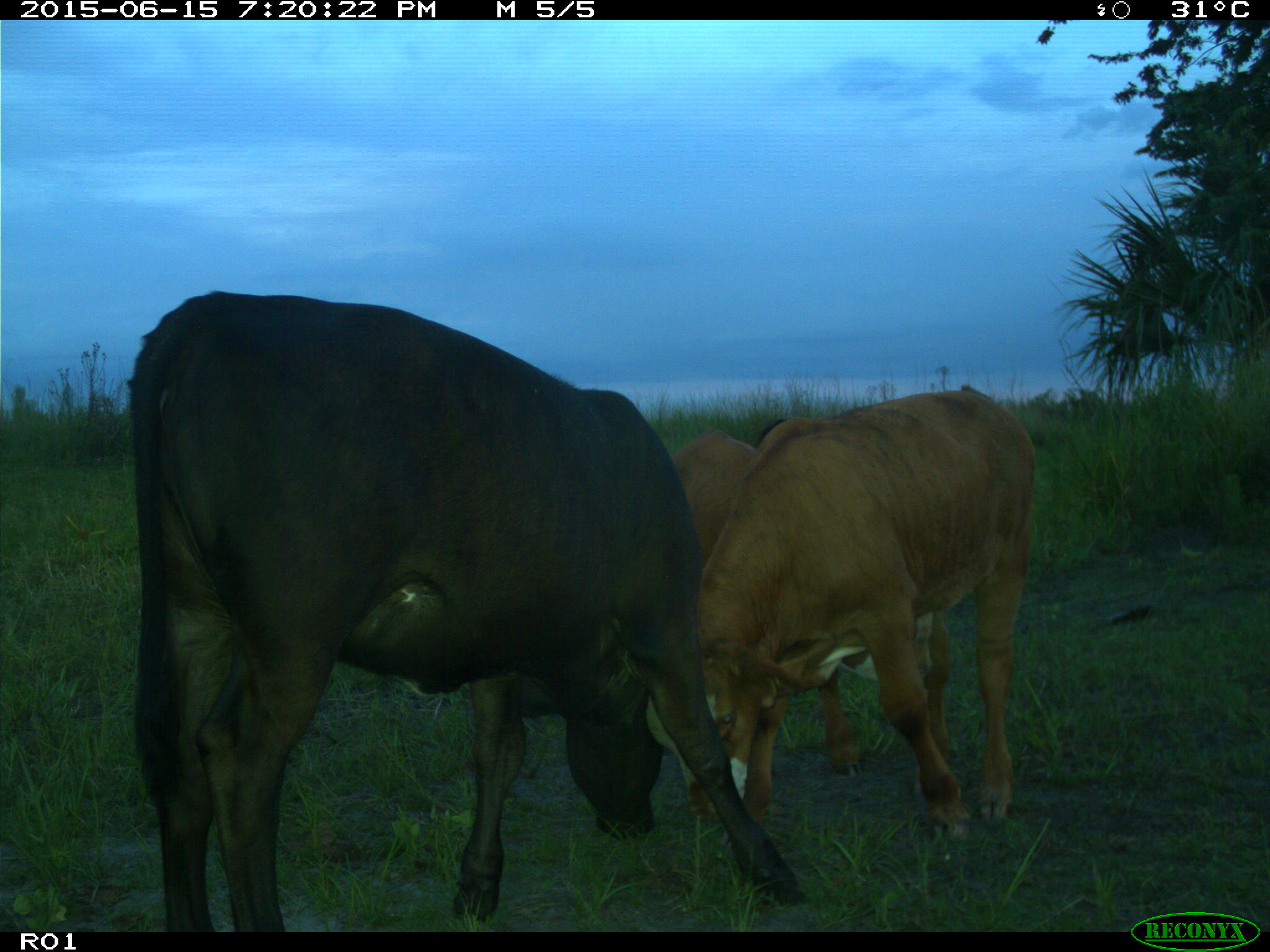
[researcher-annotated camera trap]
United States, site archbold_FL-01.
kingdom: Animalia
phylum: Chordata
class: Mammalia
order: Artiodactyla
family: Bovidae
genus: Bos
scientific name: Bos taurus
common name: domestic cow